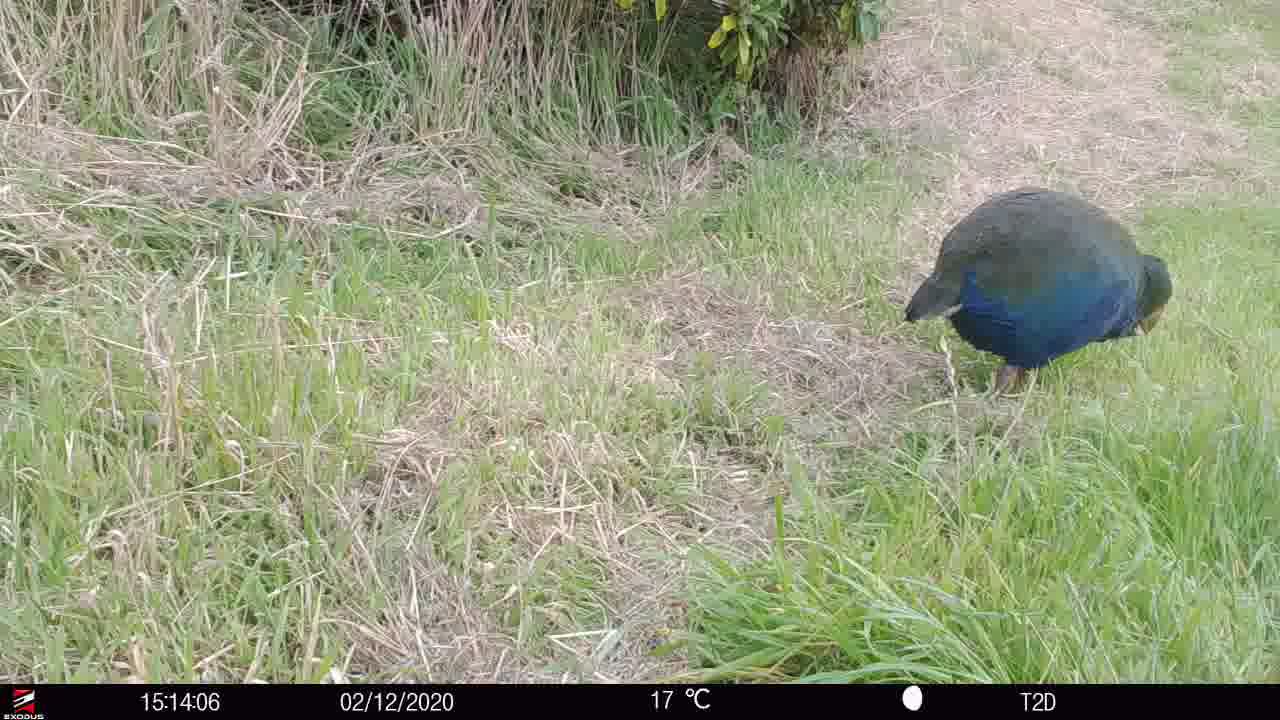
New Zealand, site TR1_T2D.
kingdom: Animalia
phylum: Chordata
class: Aves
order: Gruiformes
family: Rallidae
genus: Porphyrio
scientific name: Porphyrio mantelli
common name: takahe